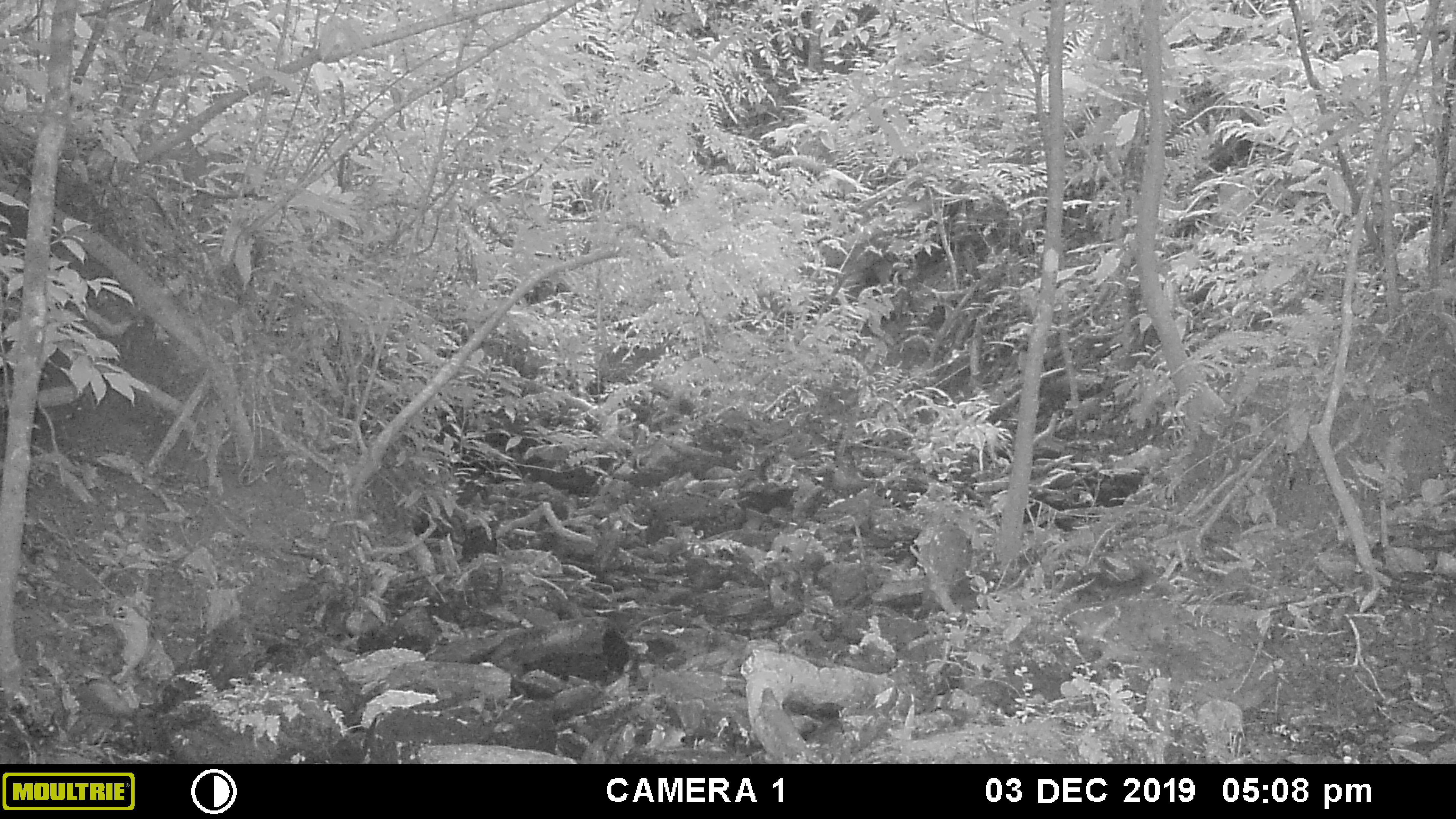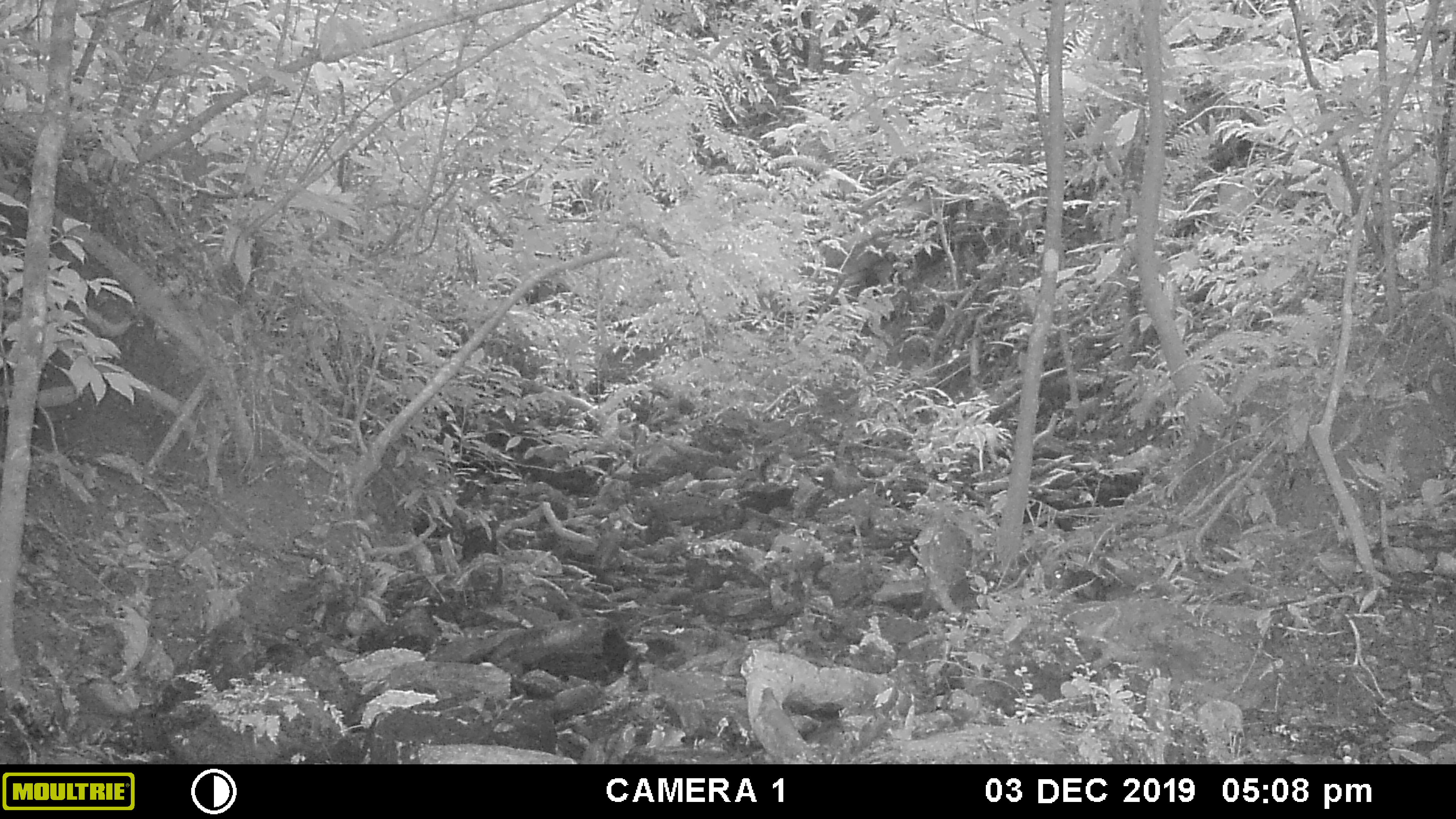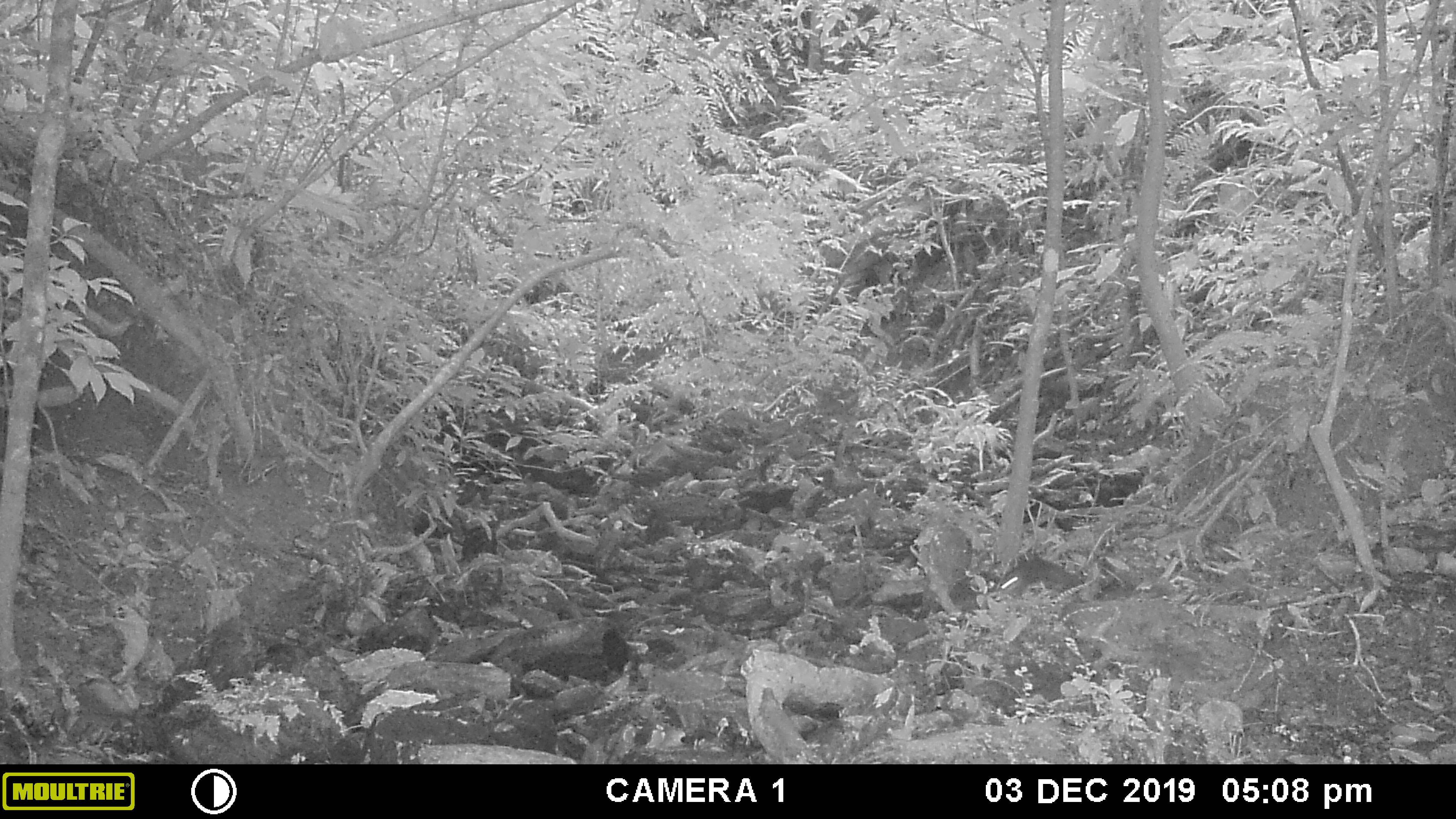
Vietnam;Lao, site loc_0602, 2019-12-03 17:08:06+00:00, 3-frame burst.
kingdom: Animalia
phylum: Chordata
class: Mammalia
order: Rodentia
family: Sciuridae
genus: Dremomys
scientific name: Dremomys rufigenis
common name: red-cheeked squirrel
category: red cheeked squirrel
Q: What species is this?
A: Red cheeked squirrel (red-cheeked squirrel) (Dremomys rufigenis).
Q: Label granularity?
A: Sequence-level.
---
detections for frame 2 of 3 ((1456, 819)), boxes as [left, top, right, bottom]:
red cheeked squirrel: [1052, 557, 1117, 601]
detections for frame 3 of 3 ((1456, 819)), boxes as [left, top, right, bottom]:
red cheeked squirrel: [997, 555, 1083, 597]